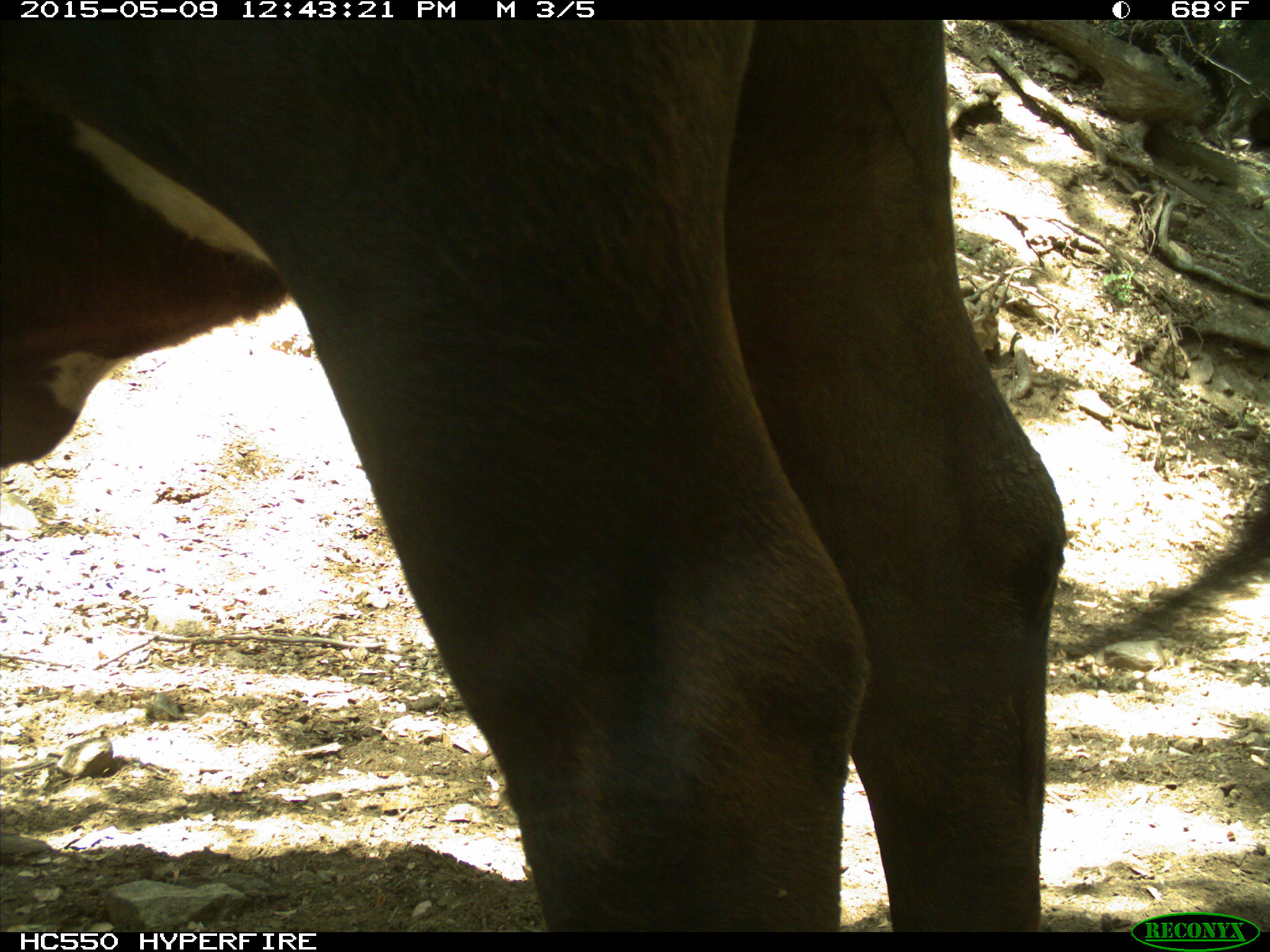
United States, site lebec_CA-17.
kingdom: Animalia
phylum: Chordata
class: Mammalia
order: Artiodactyla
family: Bovidae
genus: Bos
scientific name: Bos taurus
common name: domestic cow